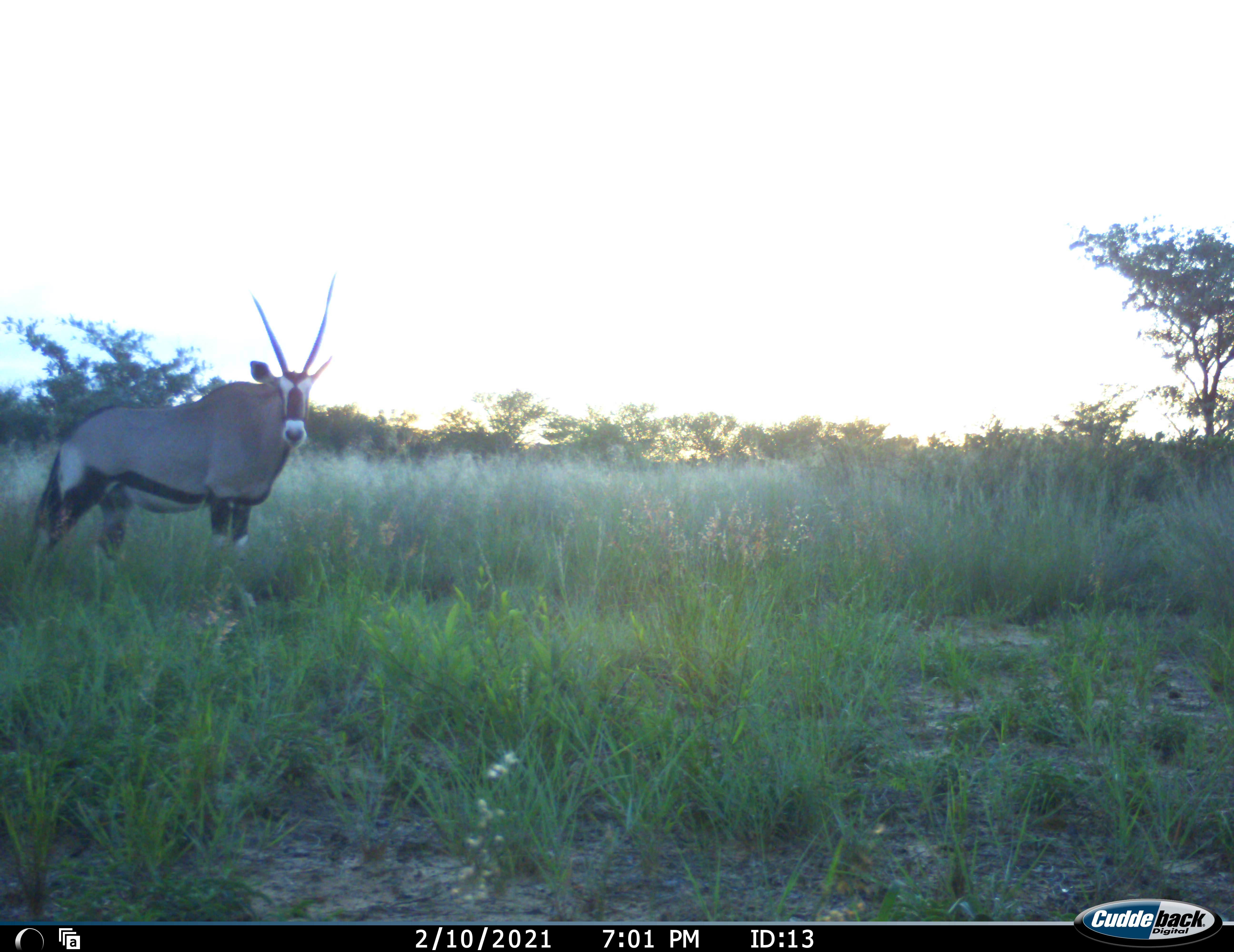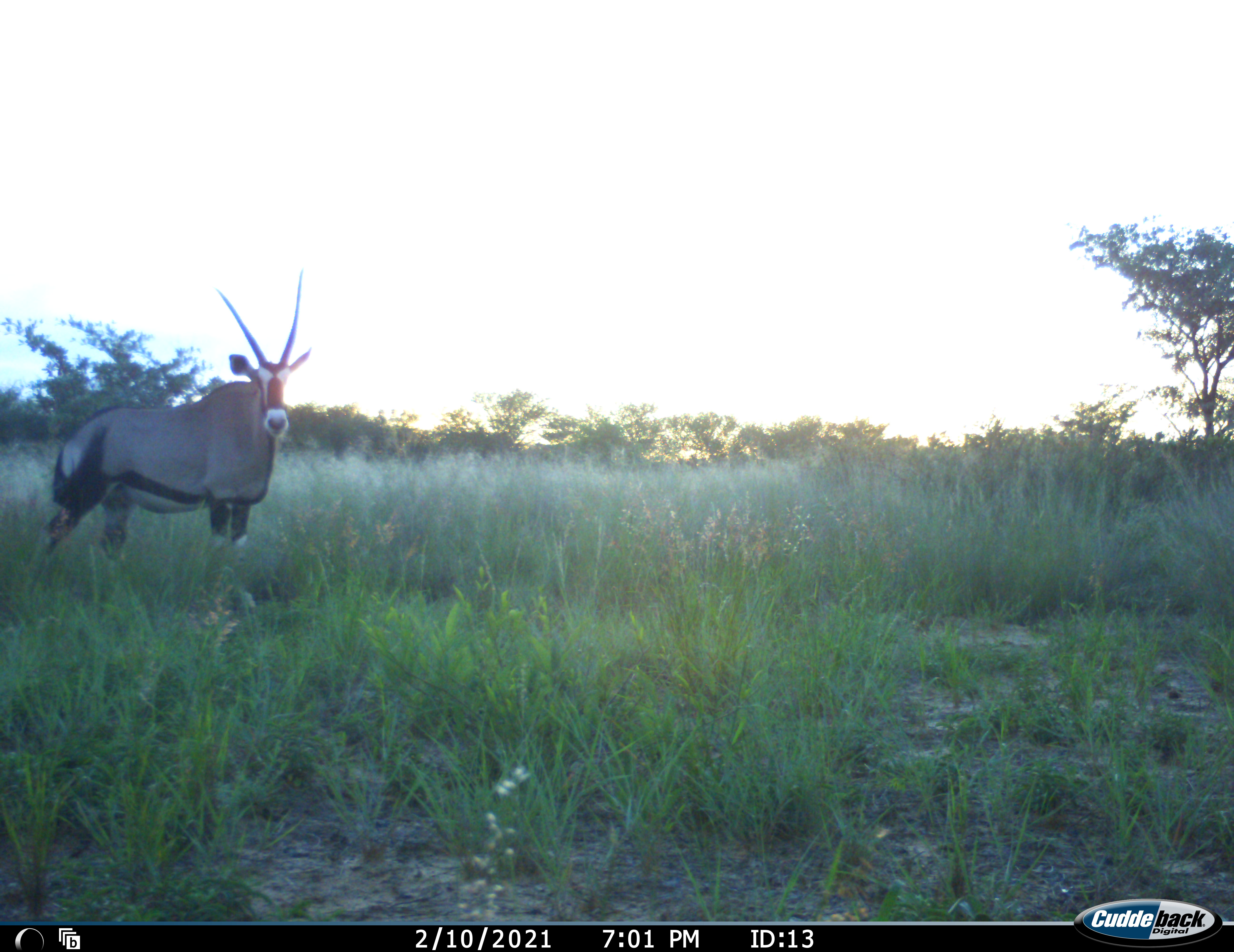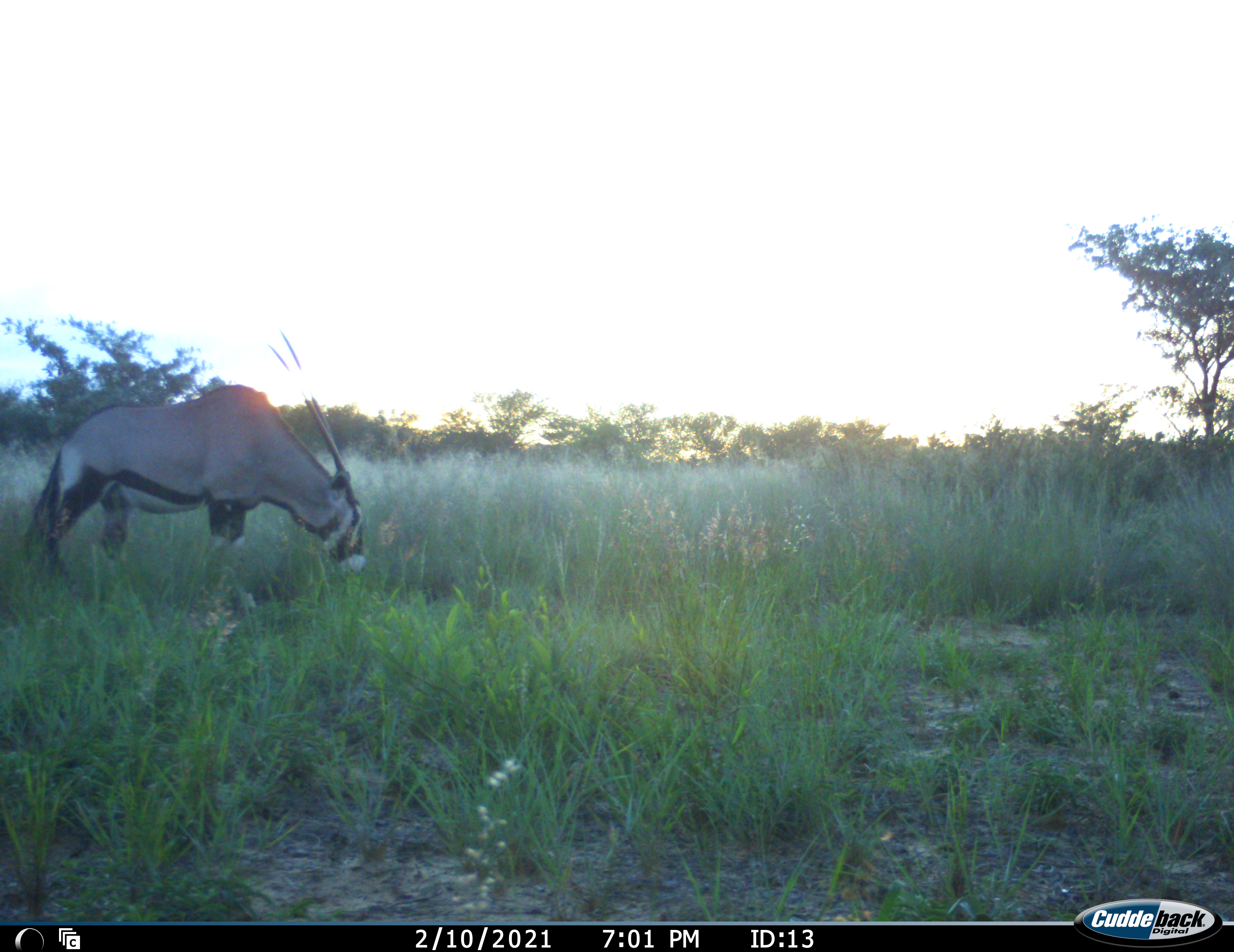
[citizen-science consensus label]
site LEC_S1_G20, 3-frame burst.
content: unidentified animal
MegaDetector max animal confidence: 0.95